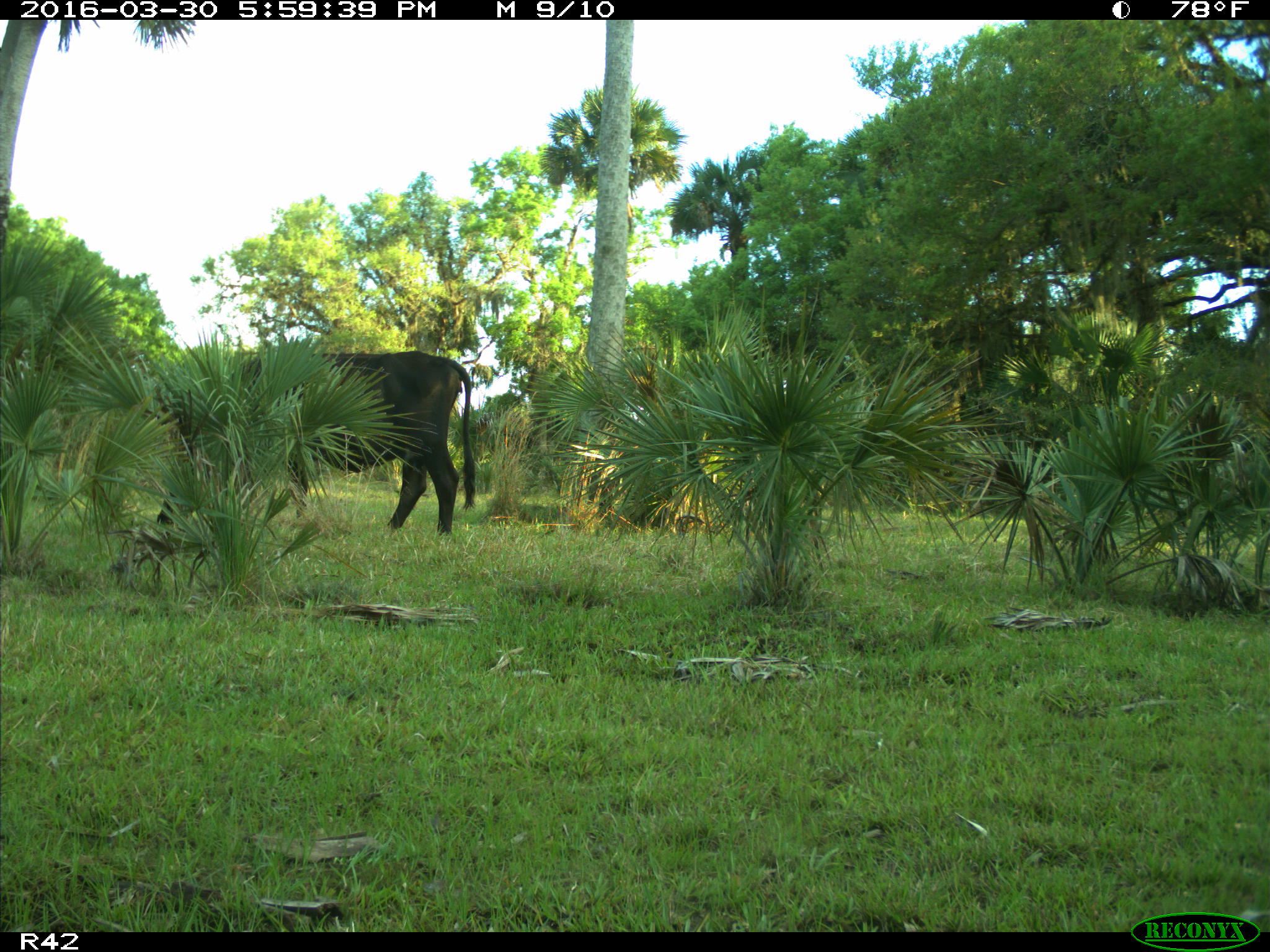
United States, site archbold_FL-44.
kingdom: Animalia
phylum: Chordata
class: Mammalia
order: Artiodactyla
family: Bovidae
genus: Bos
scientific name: Bos taurus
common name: domestic cow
Bos taurus (domestic cow).